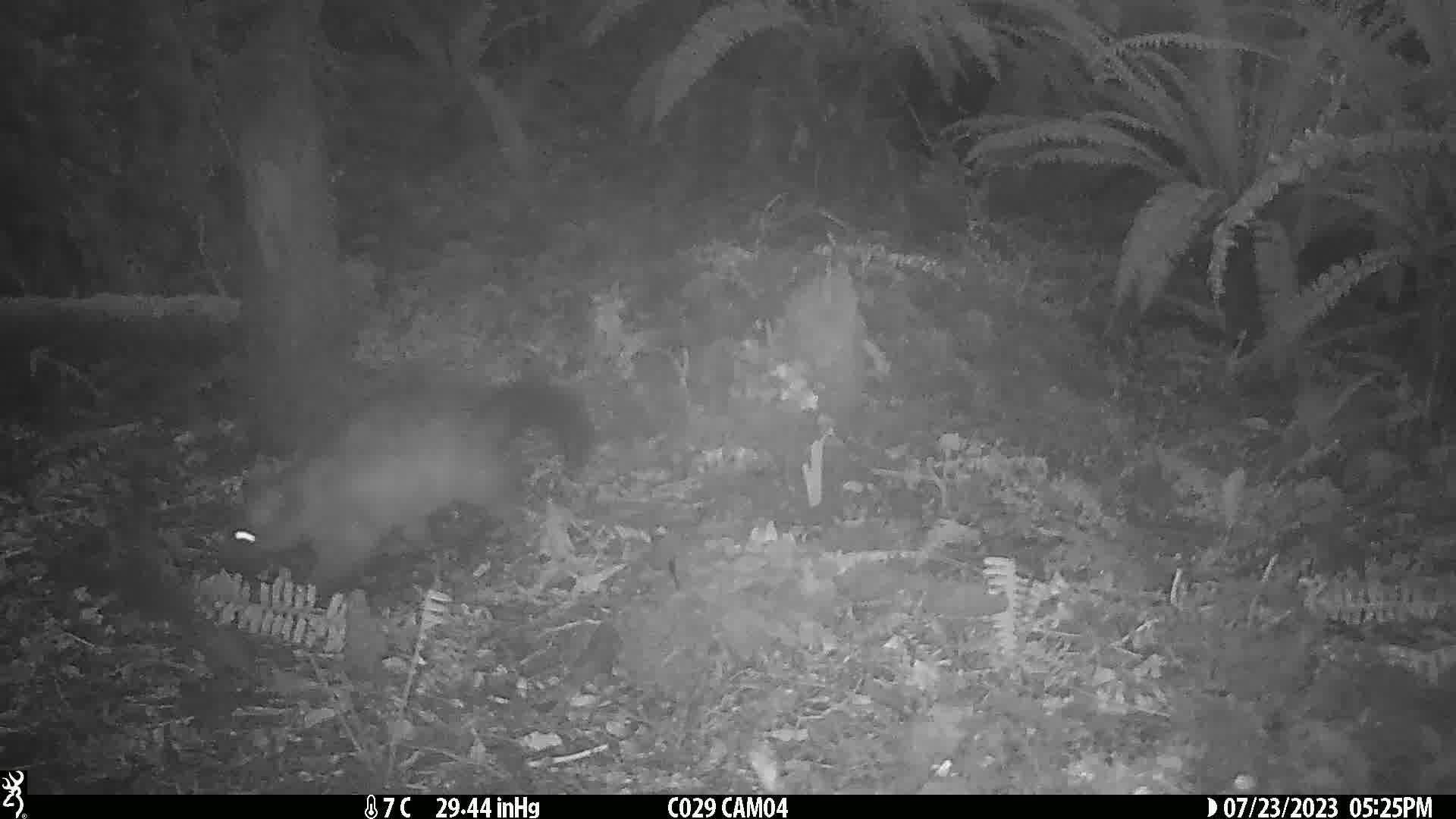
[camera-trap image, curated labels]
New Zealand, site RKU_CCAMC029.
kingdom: Animalia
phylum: Chordata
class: Mammalia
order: Diprotodontia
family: Phalangeridae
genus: Trichosurus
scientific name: Trichosurus vulpecula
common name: common brushtail possum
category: possum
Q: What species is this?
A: Possum (common brushtail possum) (Trichosurus vulpecula).